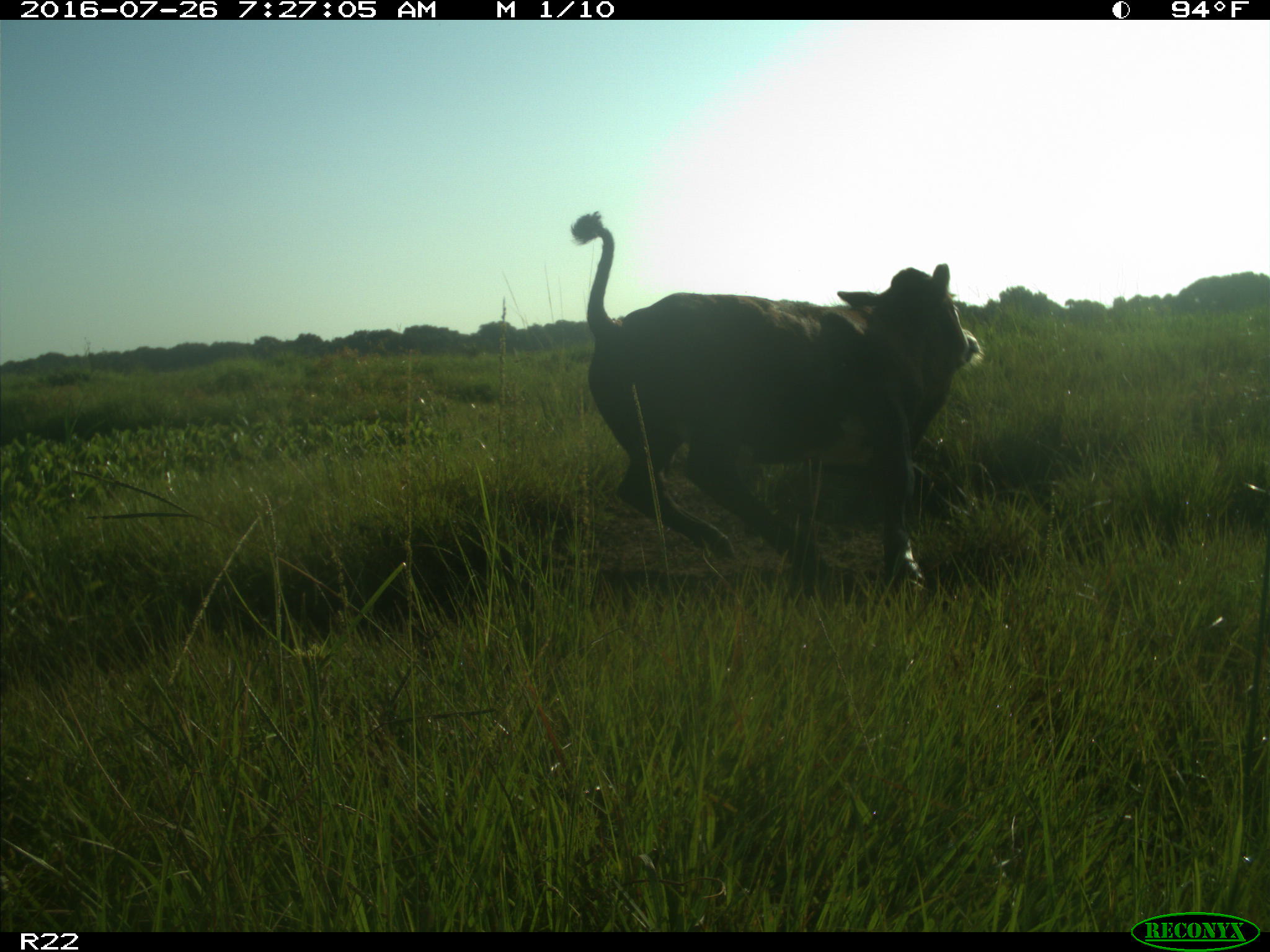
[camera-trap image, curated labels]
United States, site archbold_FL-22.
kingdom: Animalia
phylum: Chordata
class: Mammalia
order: Artiodactyla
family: Bovidae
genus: Bos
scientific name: Bos taurus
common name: domestic cow